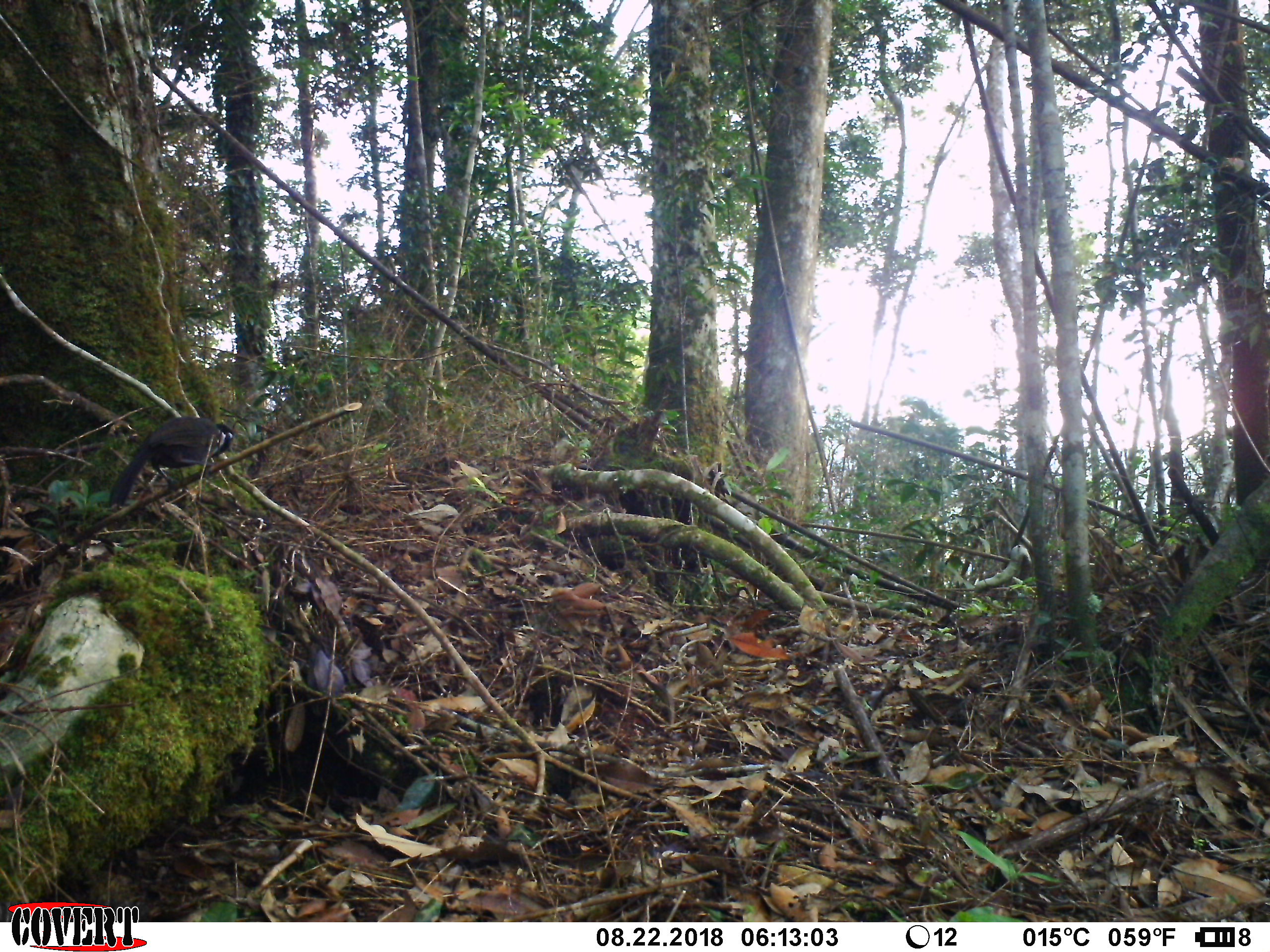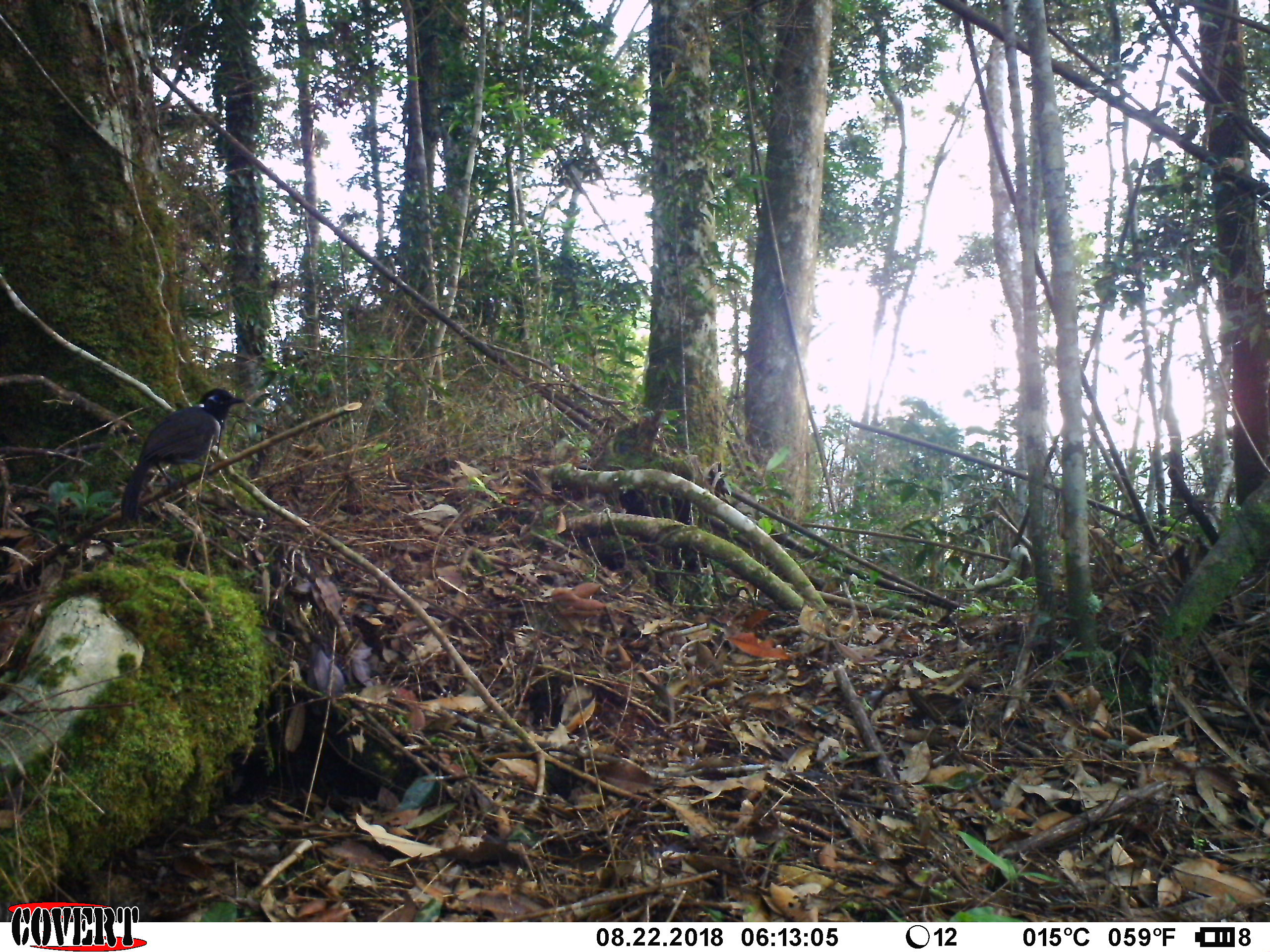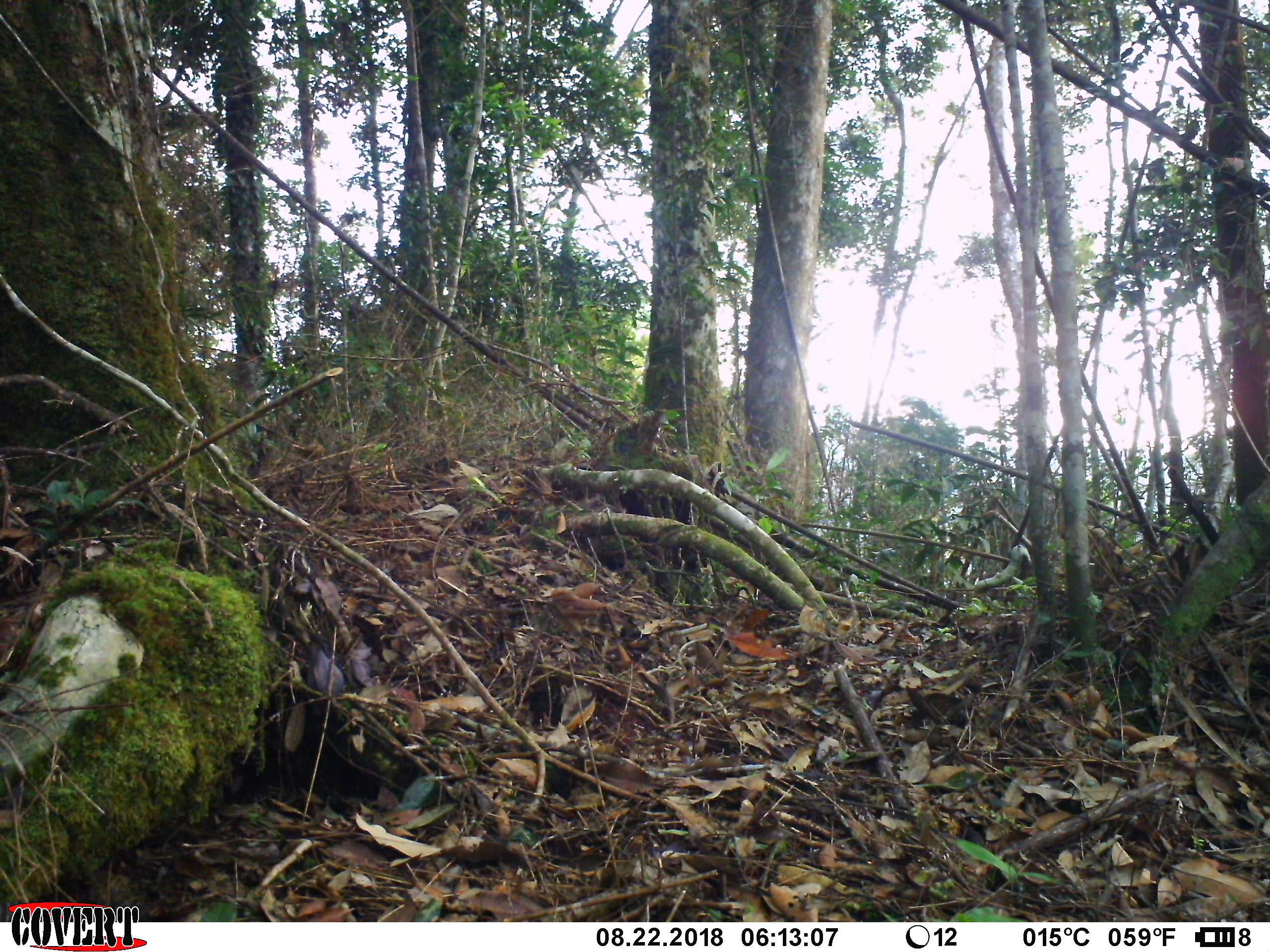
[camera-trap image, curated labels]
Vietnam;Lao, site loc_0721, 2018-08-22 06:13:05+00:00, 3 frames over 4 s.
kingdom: Animalia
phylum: Chordata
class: Aves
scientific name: Aves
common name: bird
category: unidentified bird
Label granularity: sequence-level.